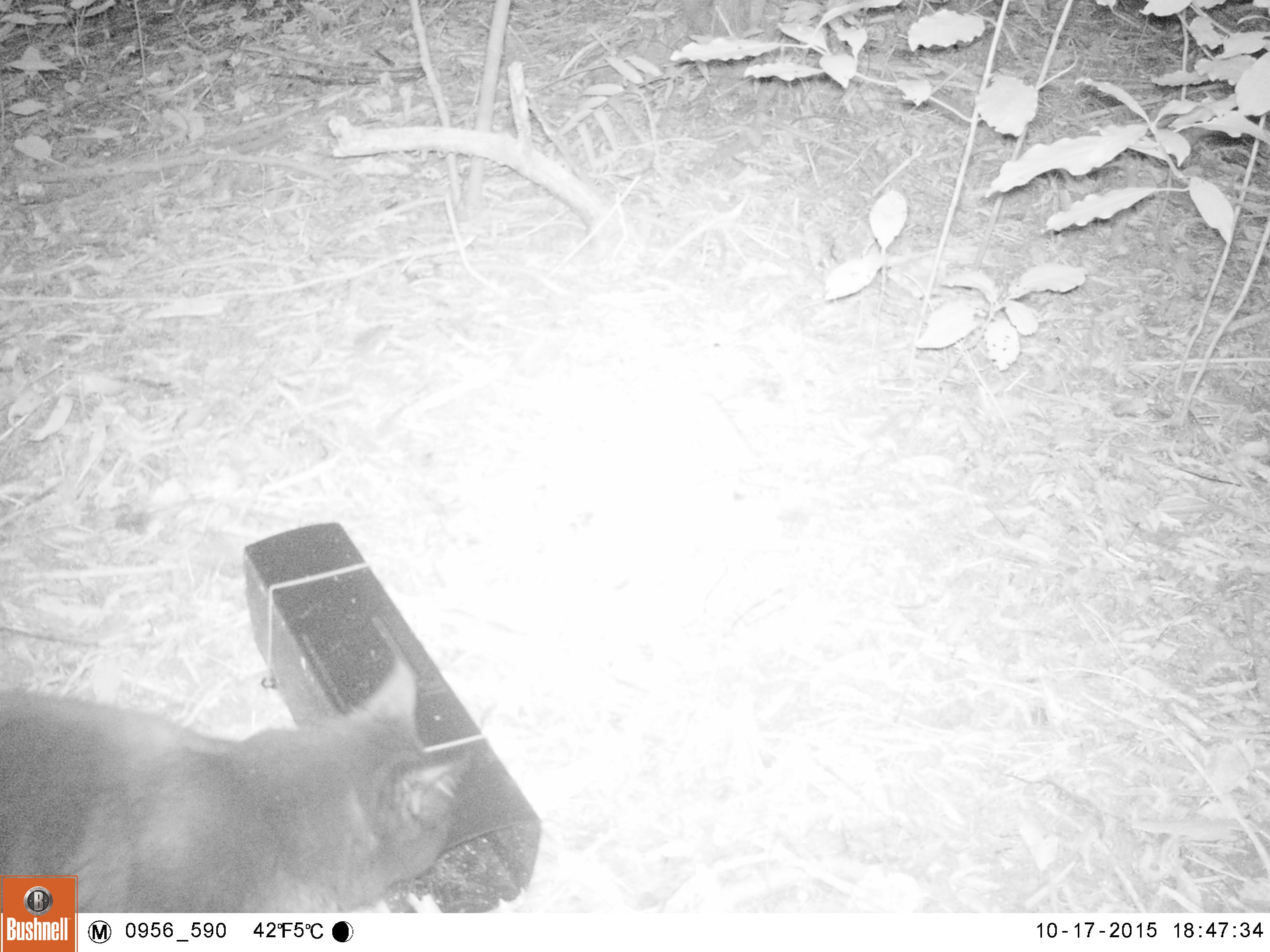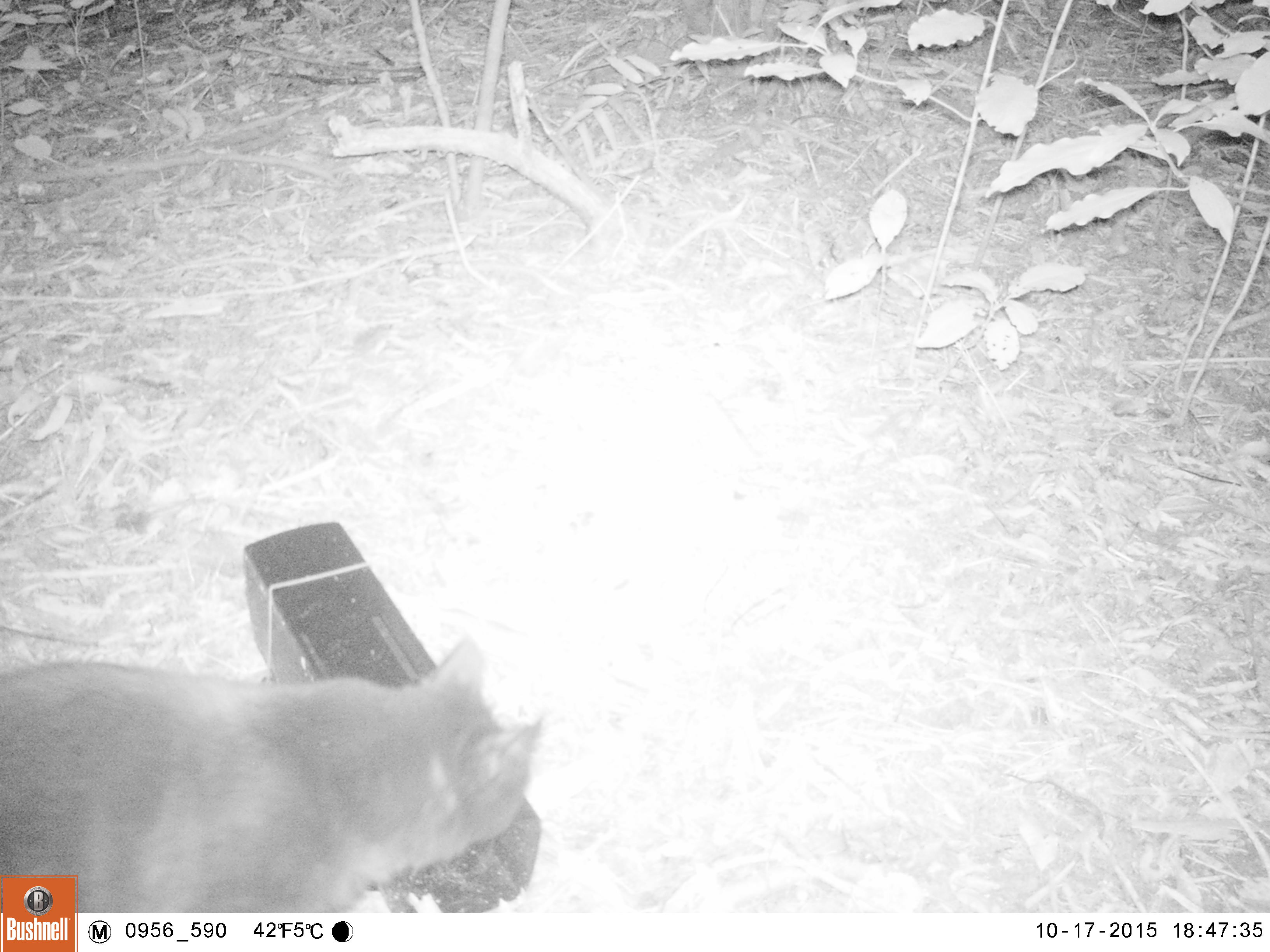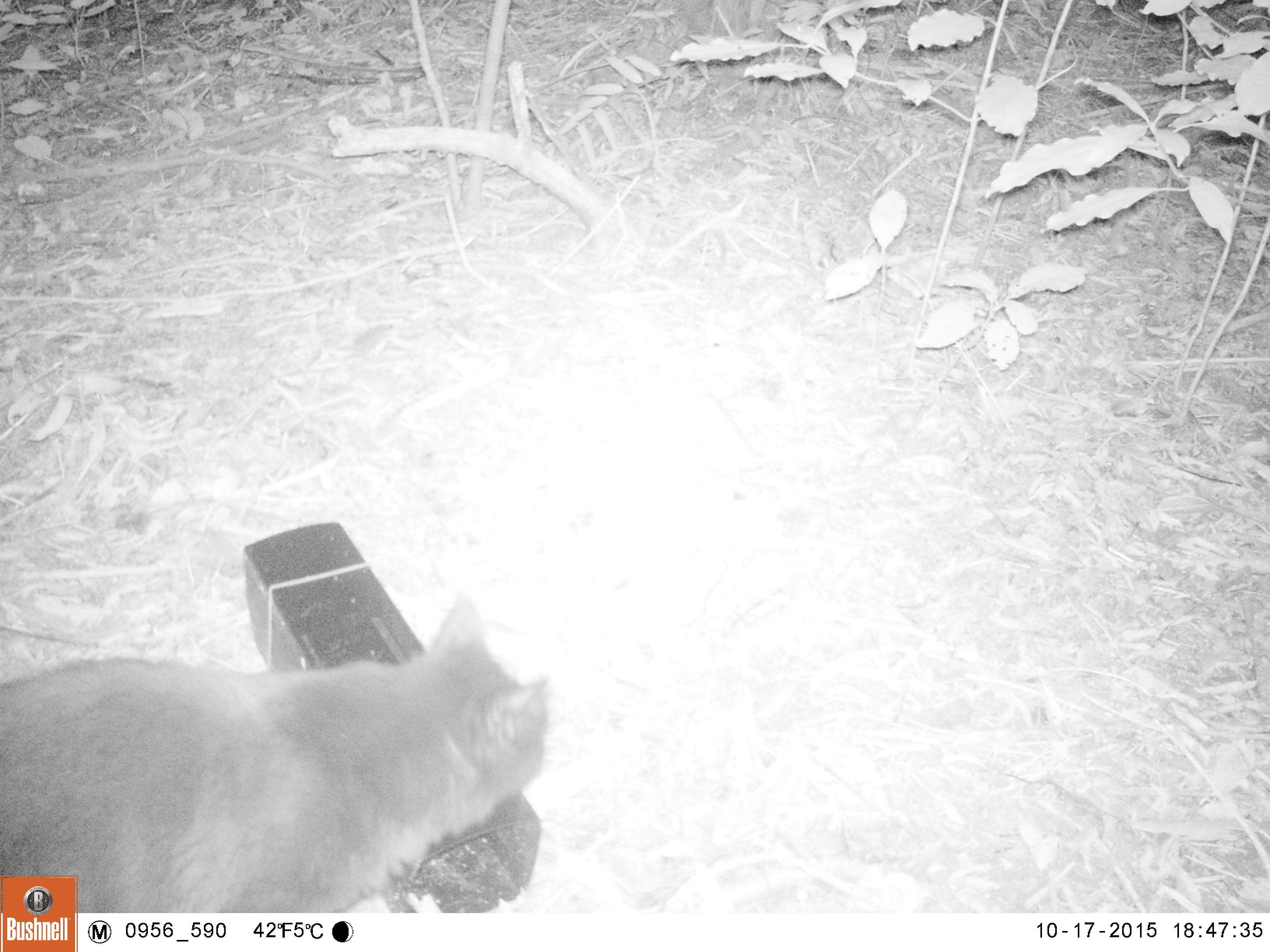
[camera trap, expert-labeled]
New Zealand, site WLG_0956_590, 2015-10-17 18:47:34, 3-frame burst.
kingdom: Animalia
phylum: Chordata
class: Mammalia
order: Carnivora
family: Felidae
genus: Felis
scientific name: Felis catus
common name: domestic cat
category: cat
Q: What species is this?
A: Cat (domestic cat) (Felis catus).